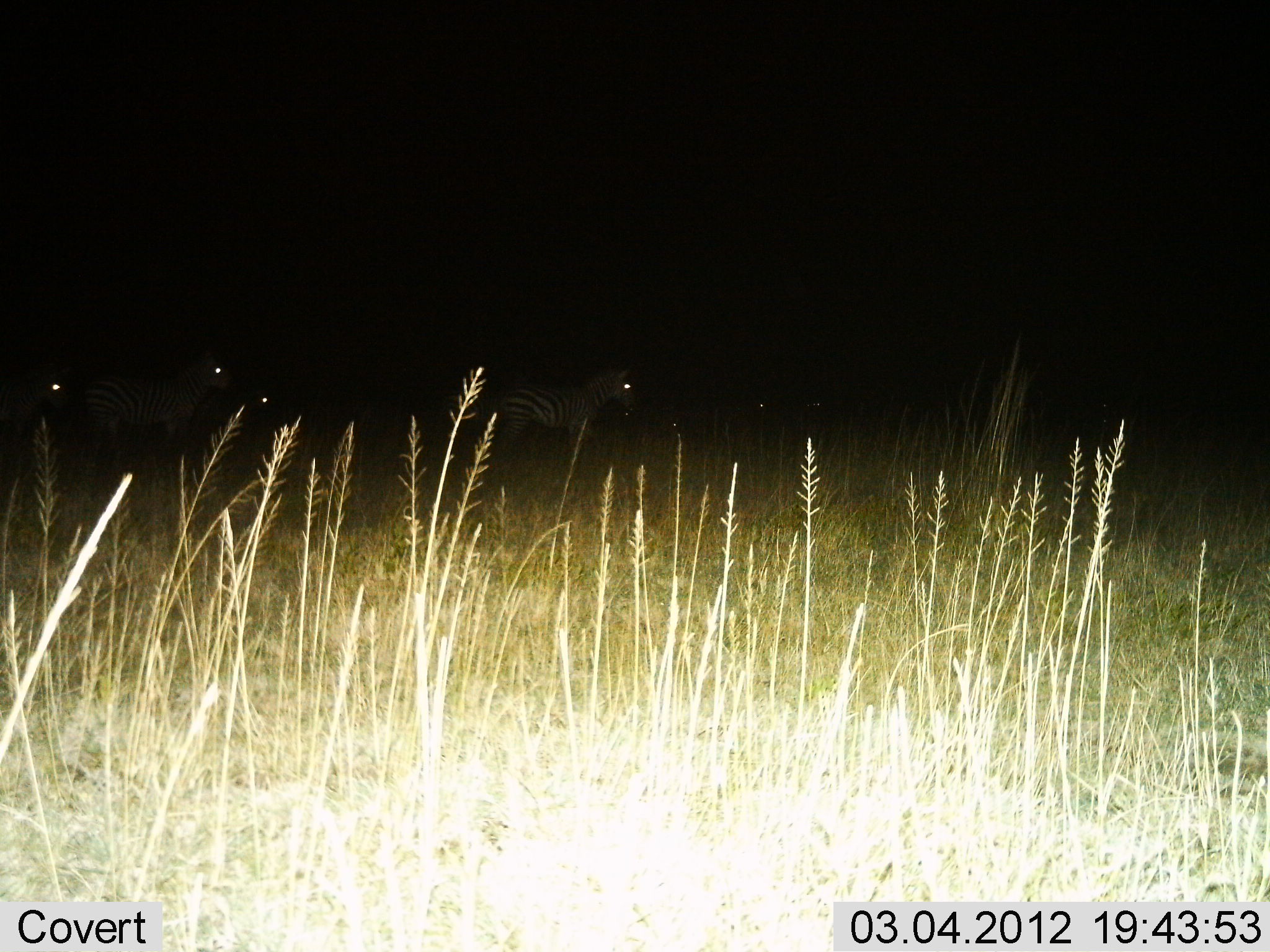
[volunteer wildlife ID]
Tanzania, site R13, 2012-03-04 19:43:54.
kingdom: Animalia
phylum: Chordata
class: Mammalia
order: Perissodactyla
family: Equidae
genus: Equus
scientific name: Equus quagga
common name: plains zebra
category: zebra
Zebra (plains zebra) (Equus quagga), count 6. Behavior (volunteer vote fractions): standing 71%, resting 4%, moving 33%, interacting 0%. Young present (vote fraction): 4%. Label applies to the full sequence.